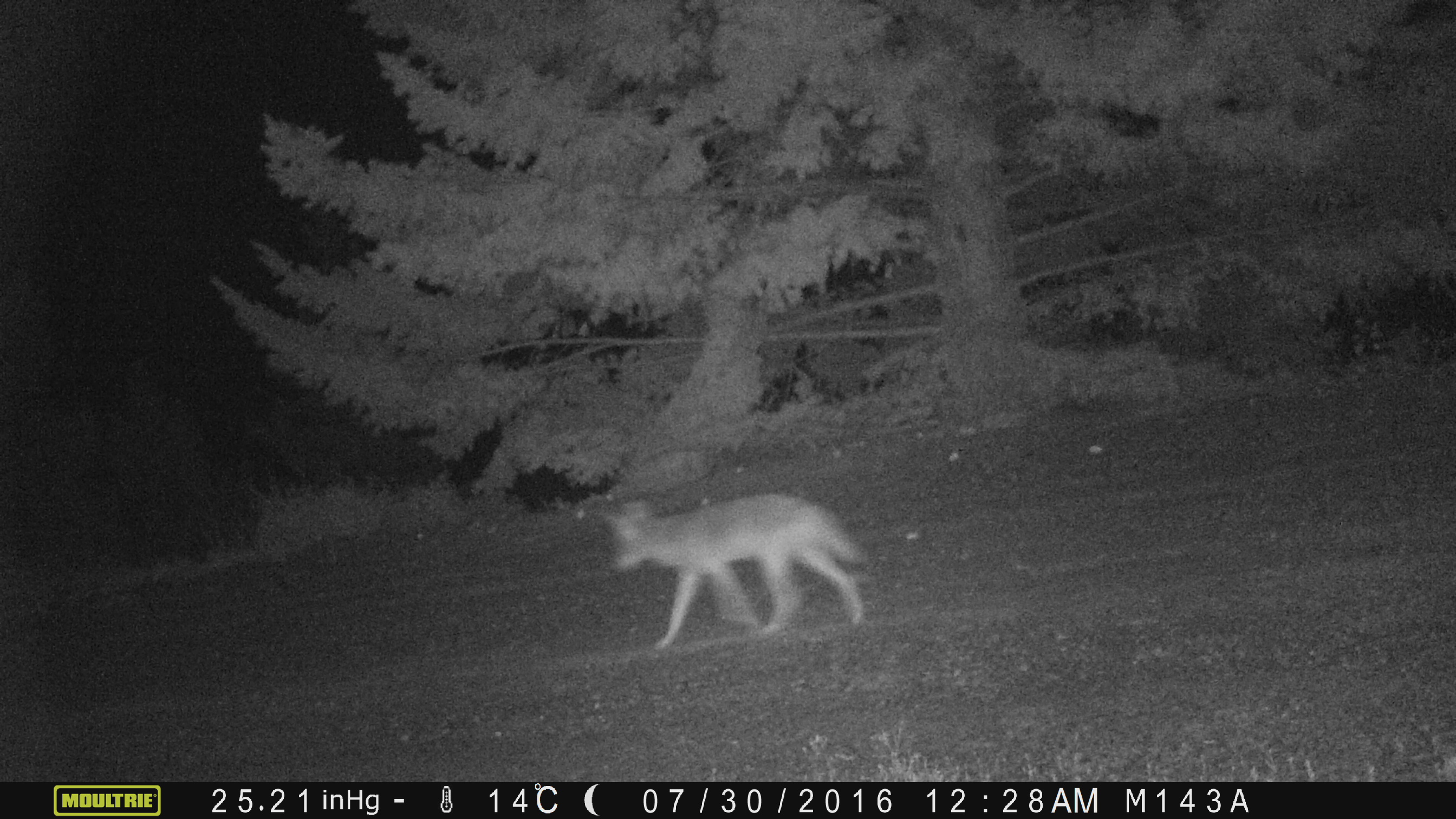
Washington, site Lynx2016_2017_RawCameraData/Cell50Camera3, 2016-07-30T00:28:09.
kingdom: Animalia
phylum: Chordata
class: Mammalia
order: Carnivora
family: Canidae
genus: Canis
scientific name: Canis latrans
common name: coyote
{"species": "Canis latrans (coyote)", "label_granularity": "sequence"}